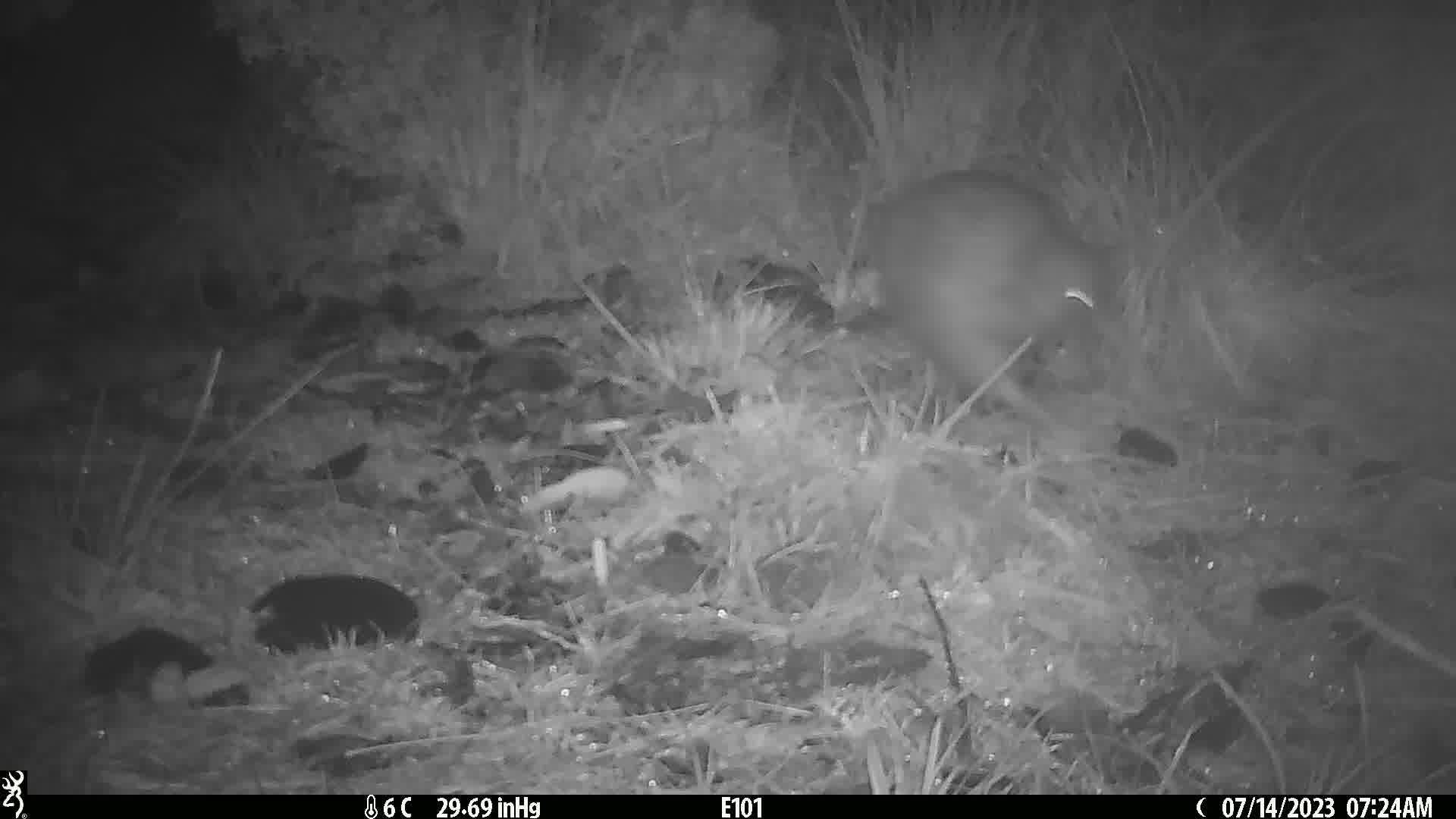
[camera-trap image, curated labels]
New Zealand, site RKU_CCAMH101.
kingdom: Animalia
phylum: Chordata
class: Aves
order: Apterygiformes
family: Apterygidae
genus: Apteryx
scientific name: Apteryx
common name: kiwi